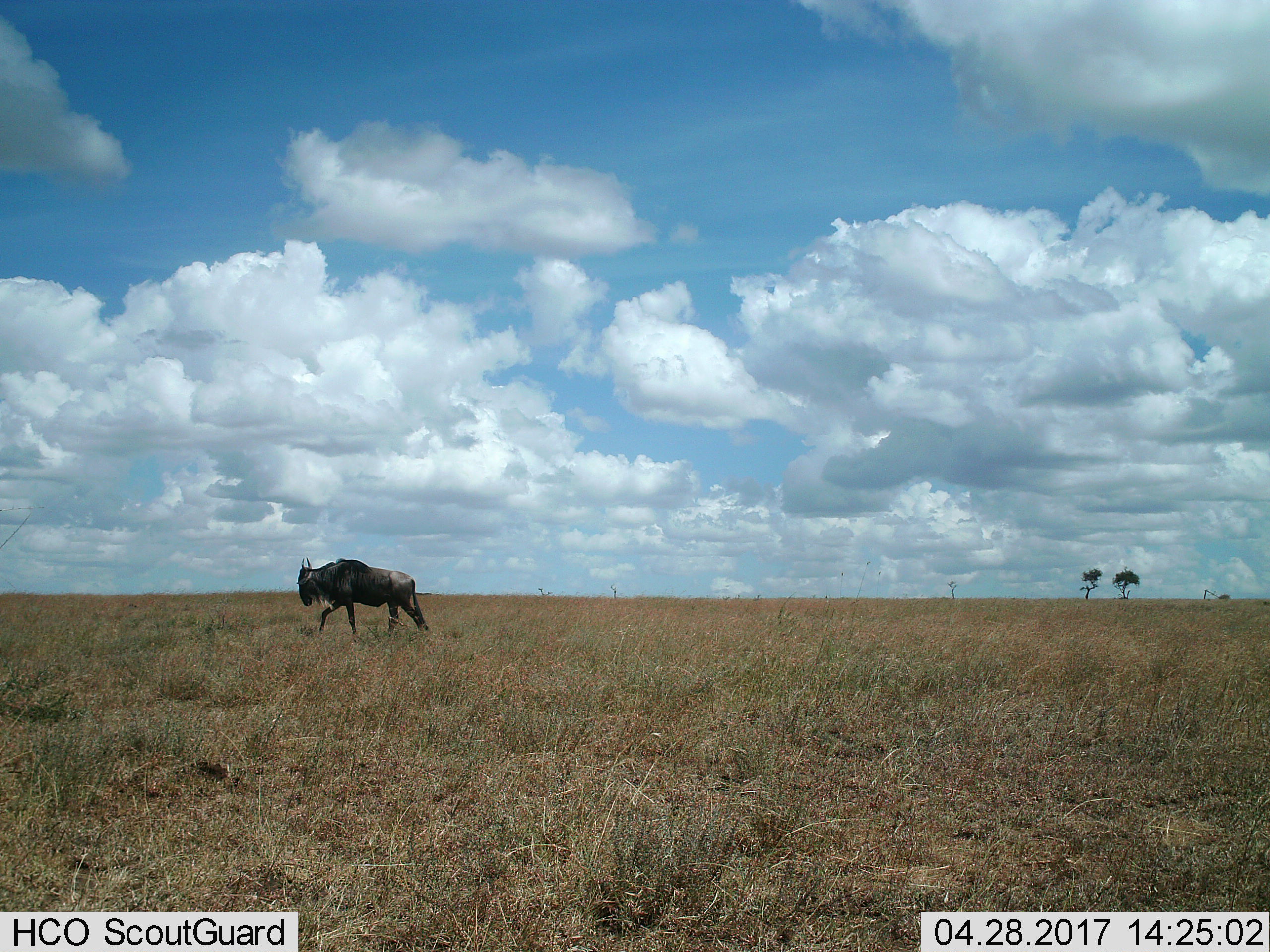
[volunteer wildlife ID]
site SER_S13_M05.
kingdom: Animalia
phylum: Chordata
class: Mammalia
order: Artiodactyla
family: Bovidae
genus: Connochaetes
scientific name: Connochaetes taurinus taurinus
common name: blue wildebeest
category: wildebeestblue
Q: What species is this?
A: Wildebeestblue (blue wildebeest) (Connochaetes taurinus taurinus).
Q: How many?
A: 1.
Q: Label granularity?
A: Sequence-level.